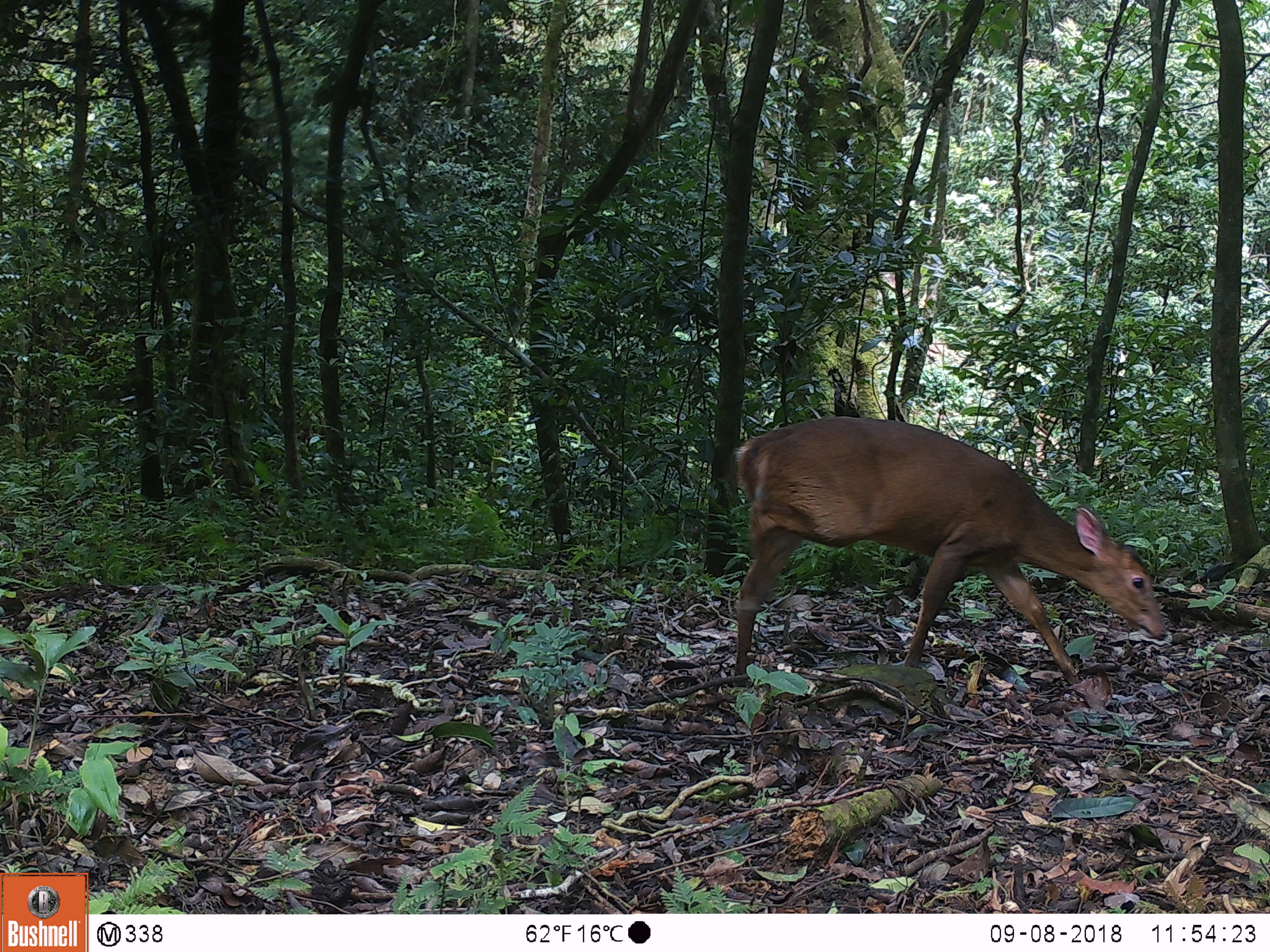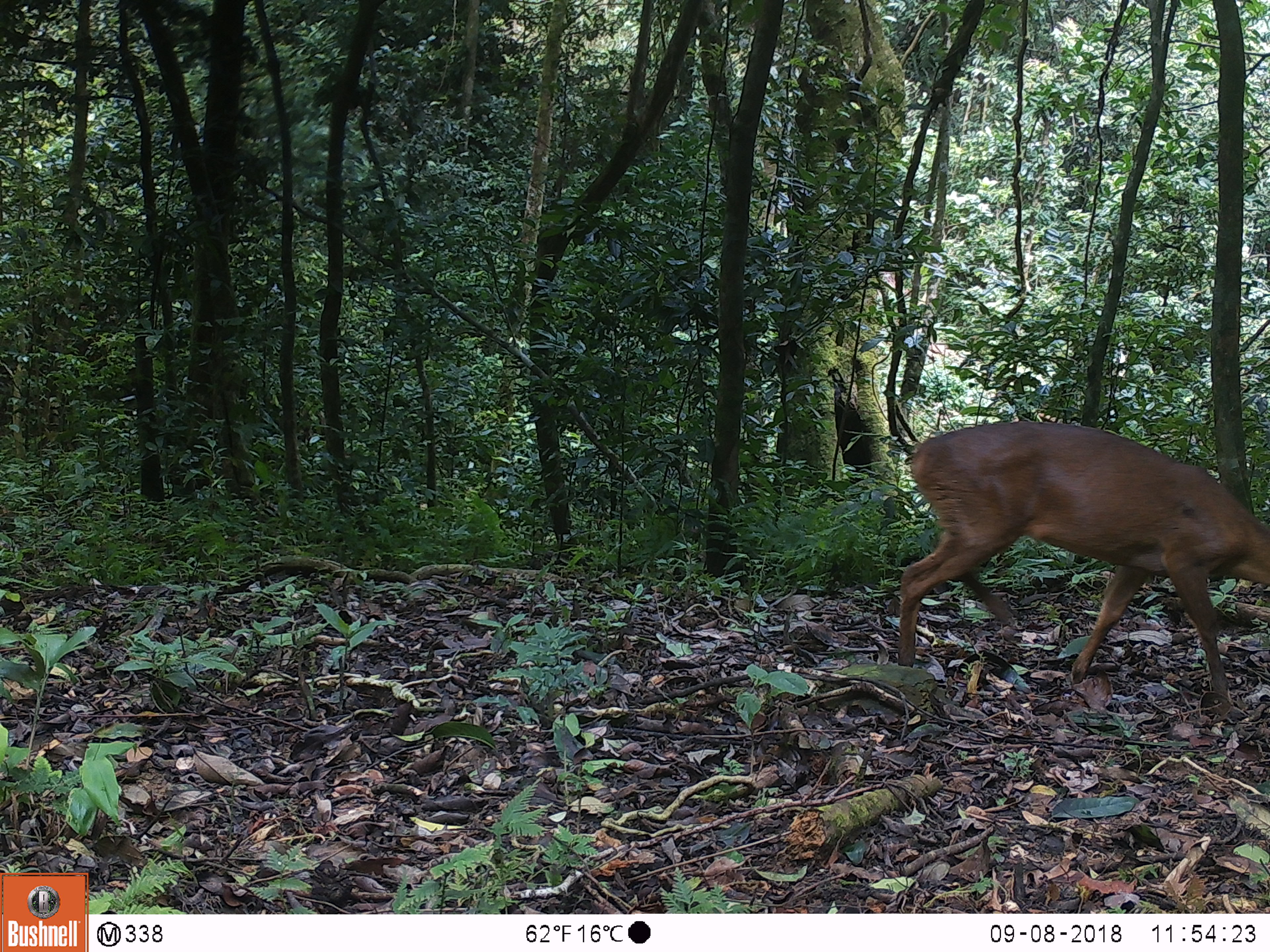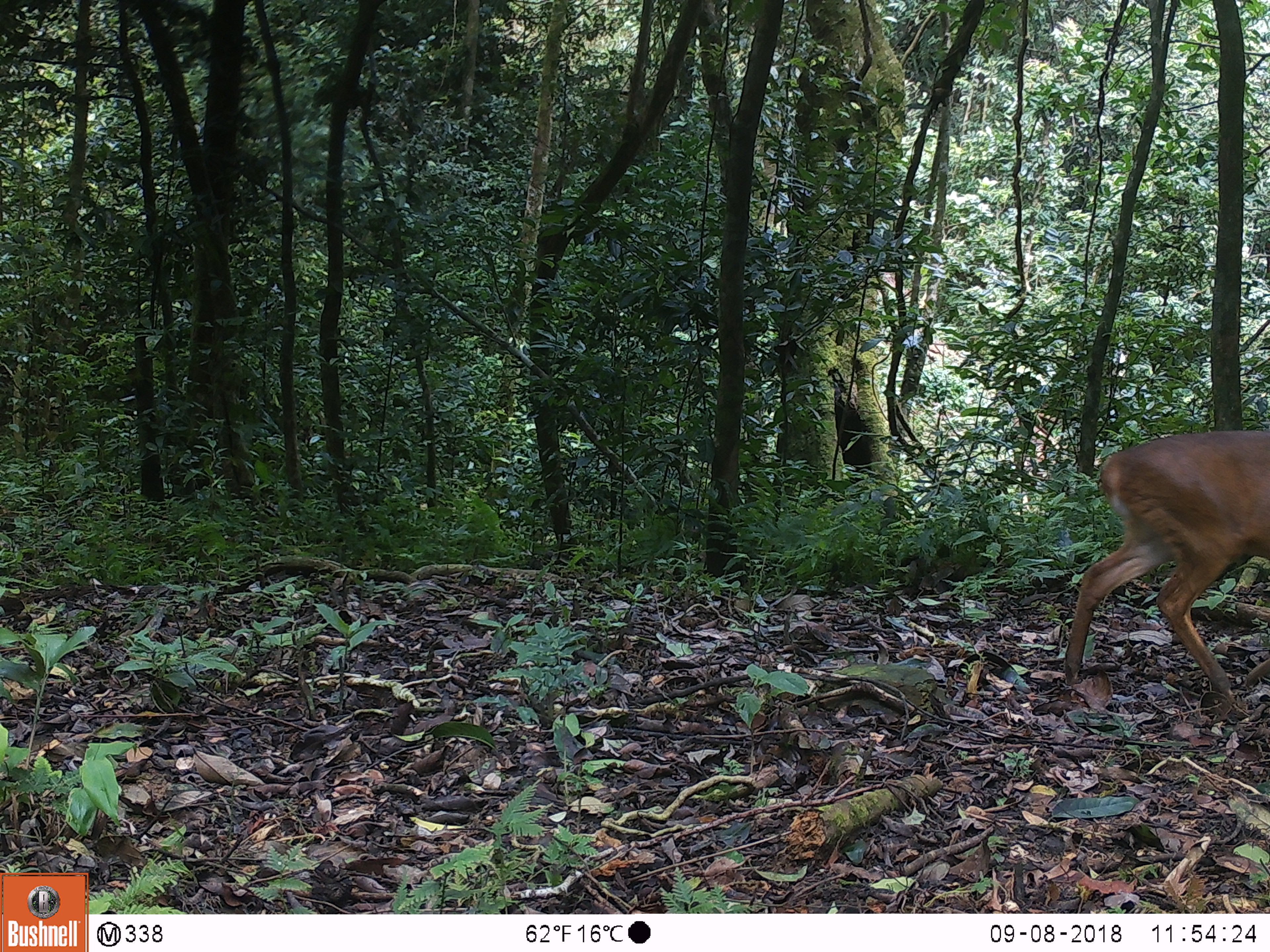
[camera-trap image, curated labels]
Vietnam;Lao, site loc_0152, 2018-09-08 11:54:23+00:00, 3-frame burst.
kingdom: Animalia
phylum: Chordata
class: Mammalia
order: Artiodactyla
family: Cervidae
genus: Muntiacus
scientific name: Muntiacus vuquangensis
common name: large-antlered muntjac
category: large antlered muntjac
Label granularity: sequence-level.